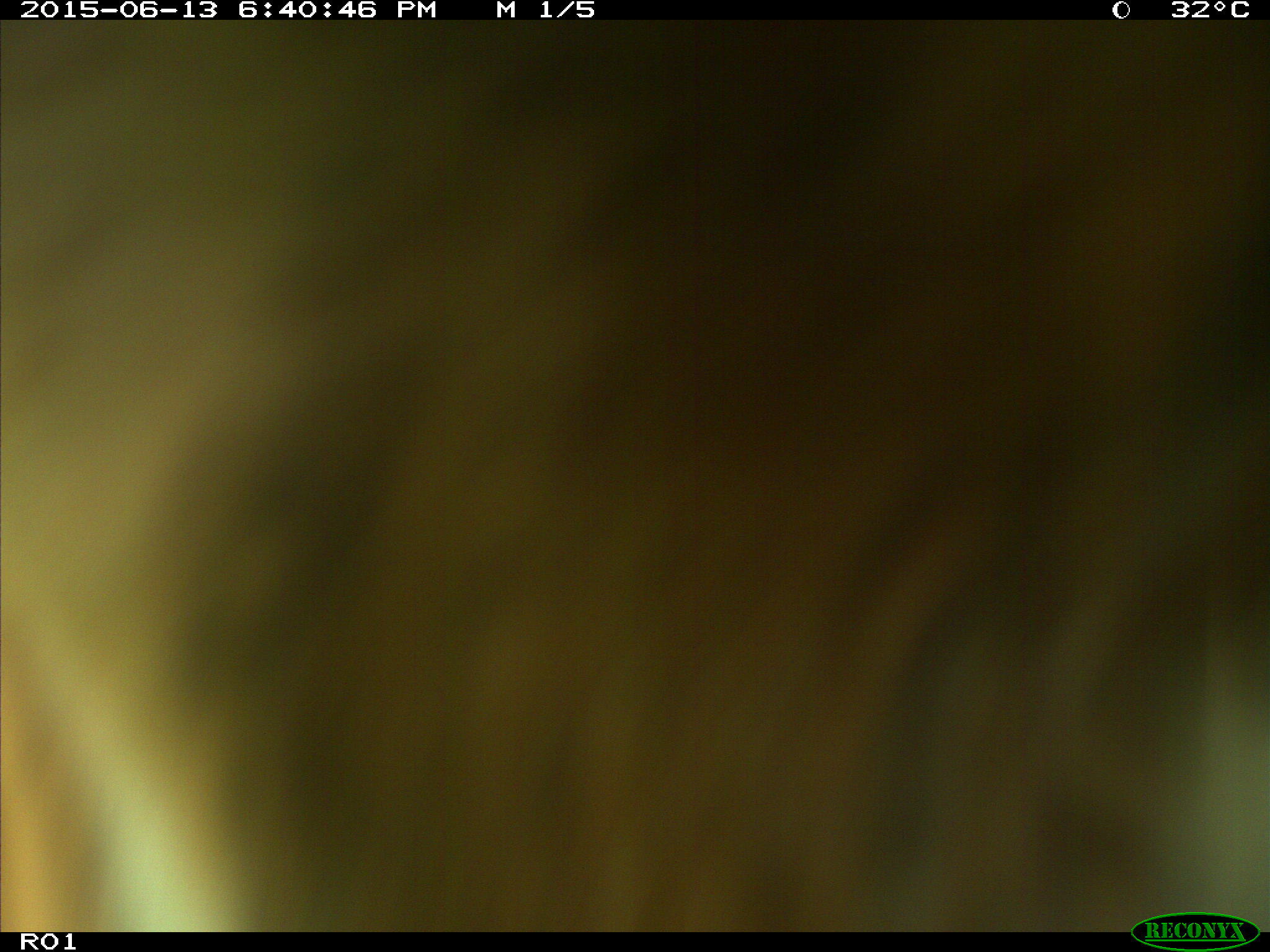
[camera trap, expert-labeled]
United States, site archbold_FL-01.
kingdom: Animalia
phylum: Chordata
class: Mammalia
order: Artiodactyla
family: Bovidae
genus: Bos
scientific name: Bos taurus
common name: domestic cow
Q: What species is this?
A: Bos taurus (domestic cow).